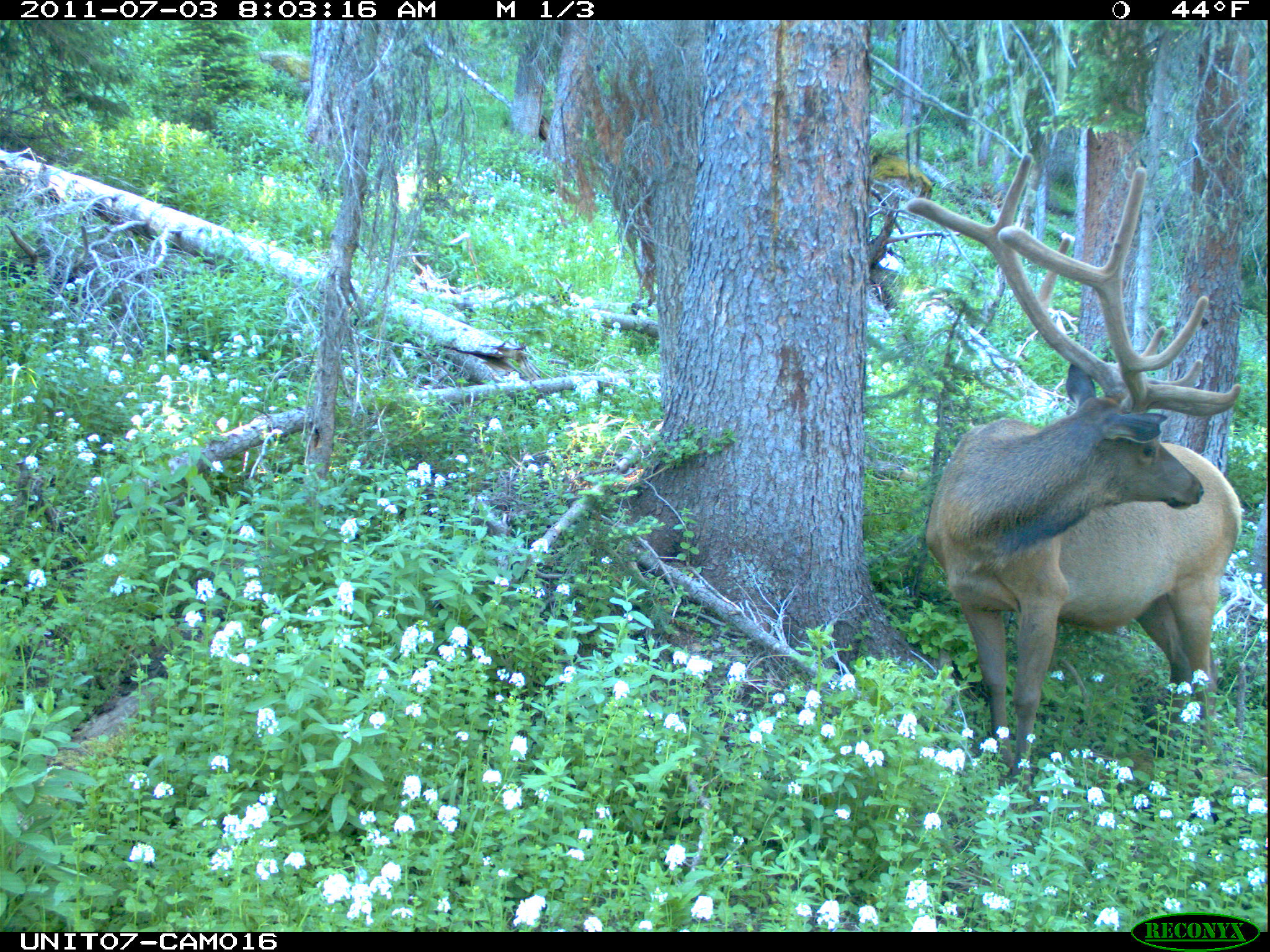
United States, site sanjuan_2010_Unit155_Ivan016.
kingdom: Animalia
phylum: Chordata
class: Mammalia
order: Artiodactyla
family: Cervidae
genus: Cervus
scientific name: Cervus elaphus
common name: red deer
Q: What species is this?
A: Cervus elaphus (red deer).